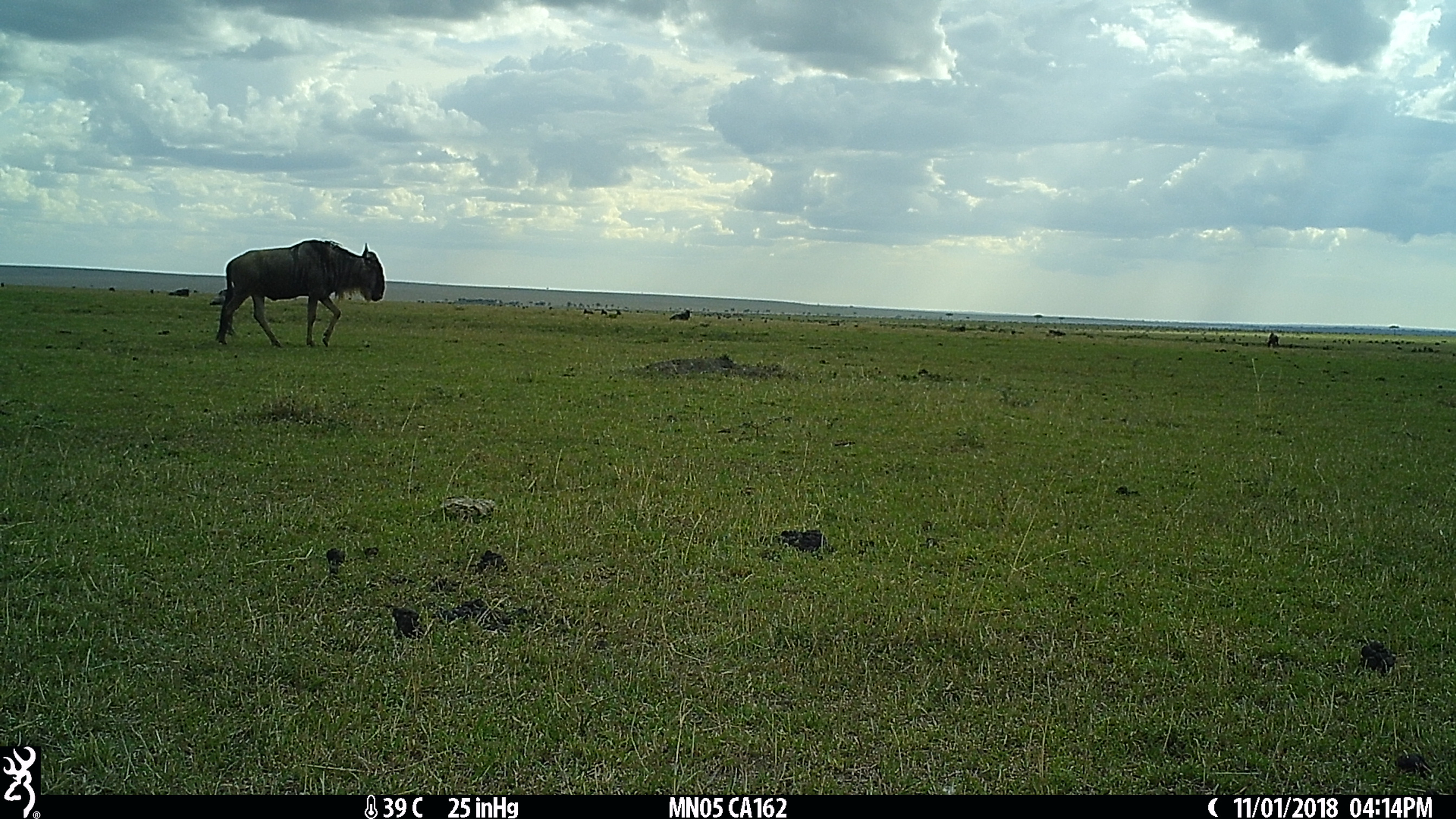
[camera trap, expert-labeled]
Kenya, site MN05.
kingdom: Animalia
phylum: Chordata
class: Mammalia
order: Artiodactyla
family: Bovidae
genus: Connochaetes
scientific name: Connochaetes taurinus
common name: blue wildebeest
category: wildebeest